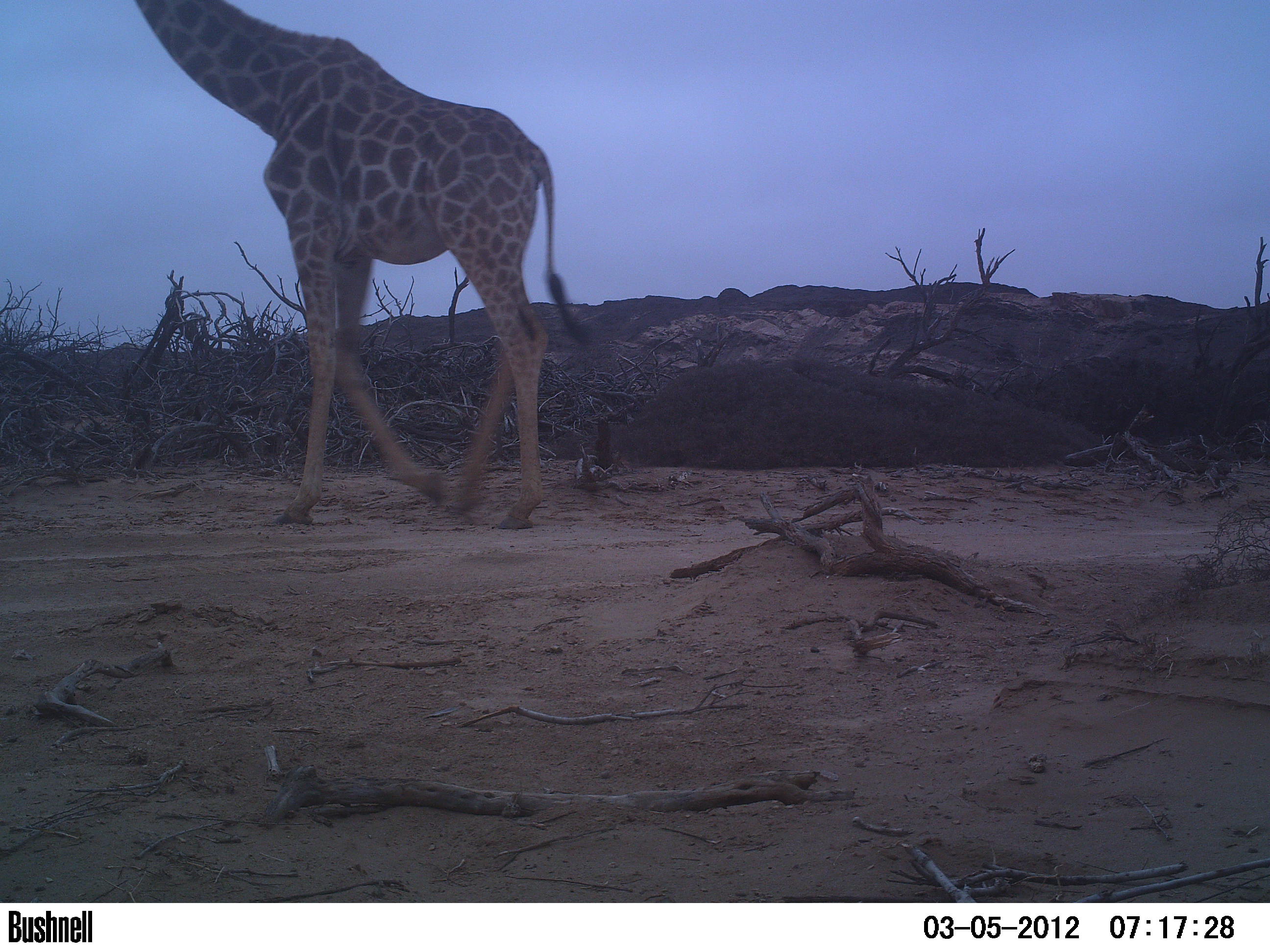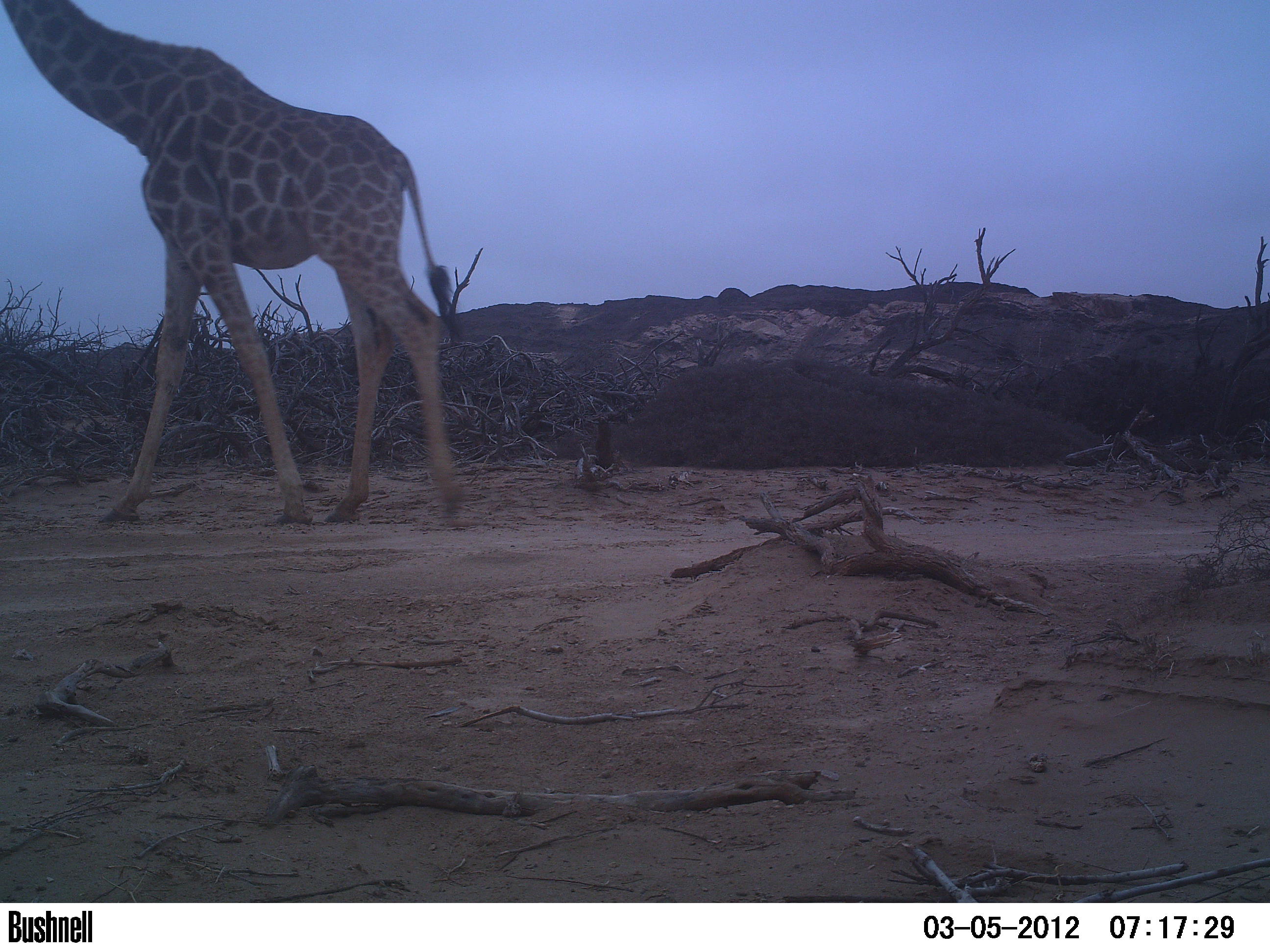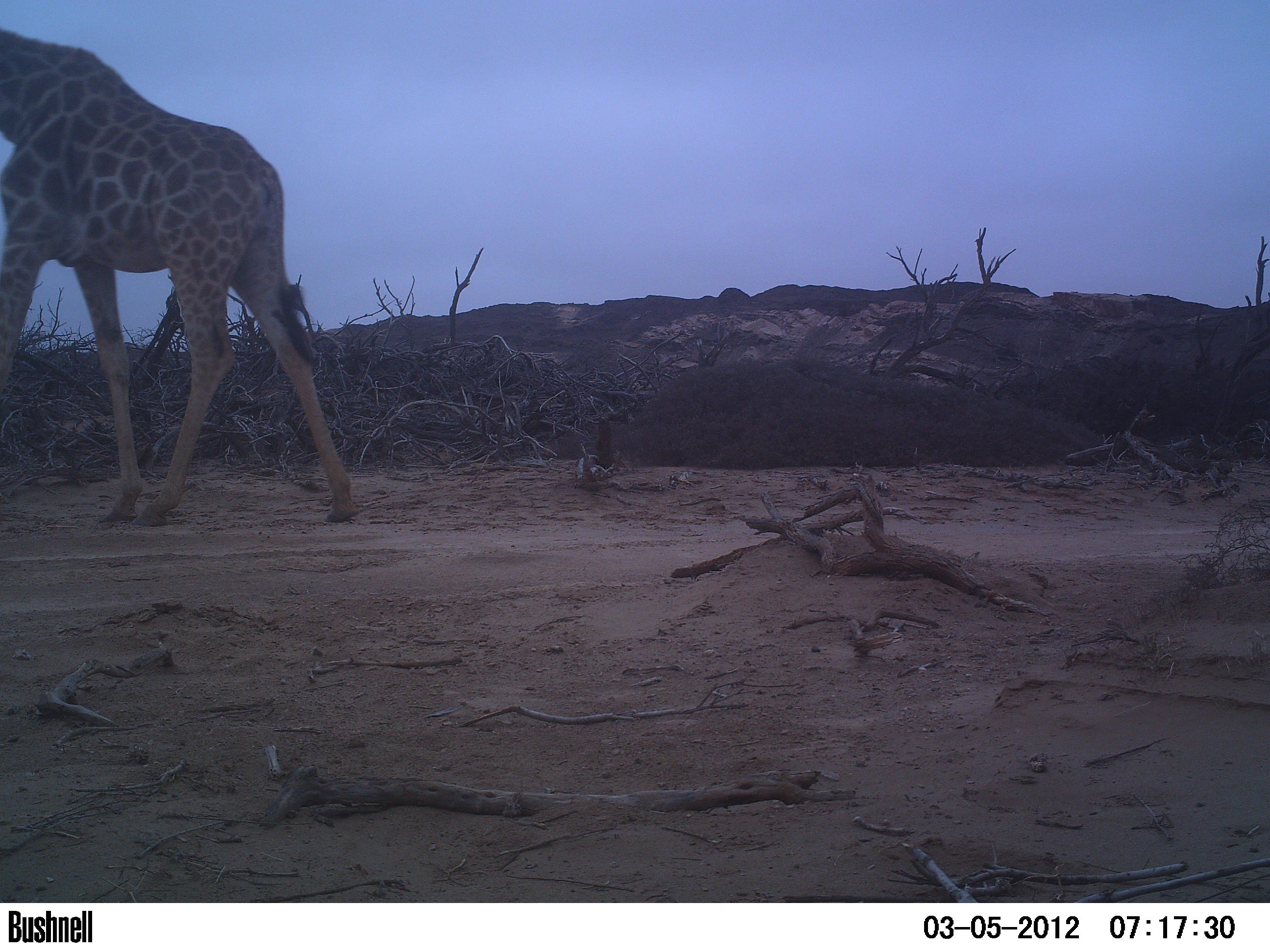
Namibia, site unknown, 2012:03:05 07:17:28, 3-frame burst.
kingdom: Animalia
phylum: Chordata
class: Mammalia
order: Artiodactyla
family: Giraffidae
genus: Giraffa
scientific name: Giraffa camelopardalis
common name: giraffe